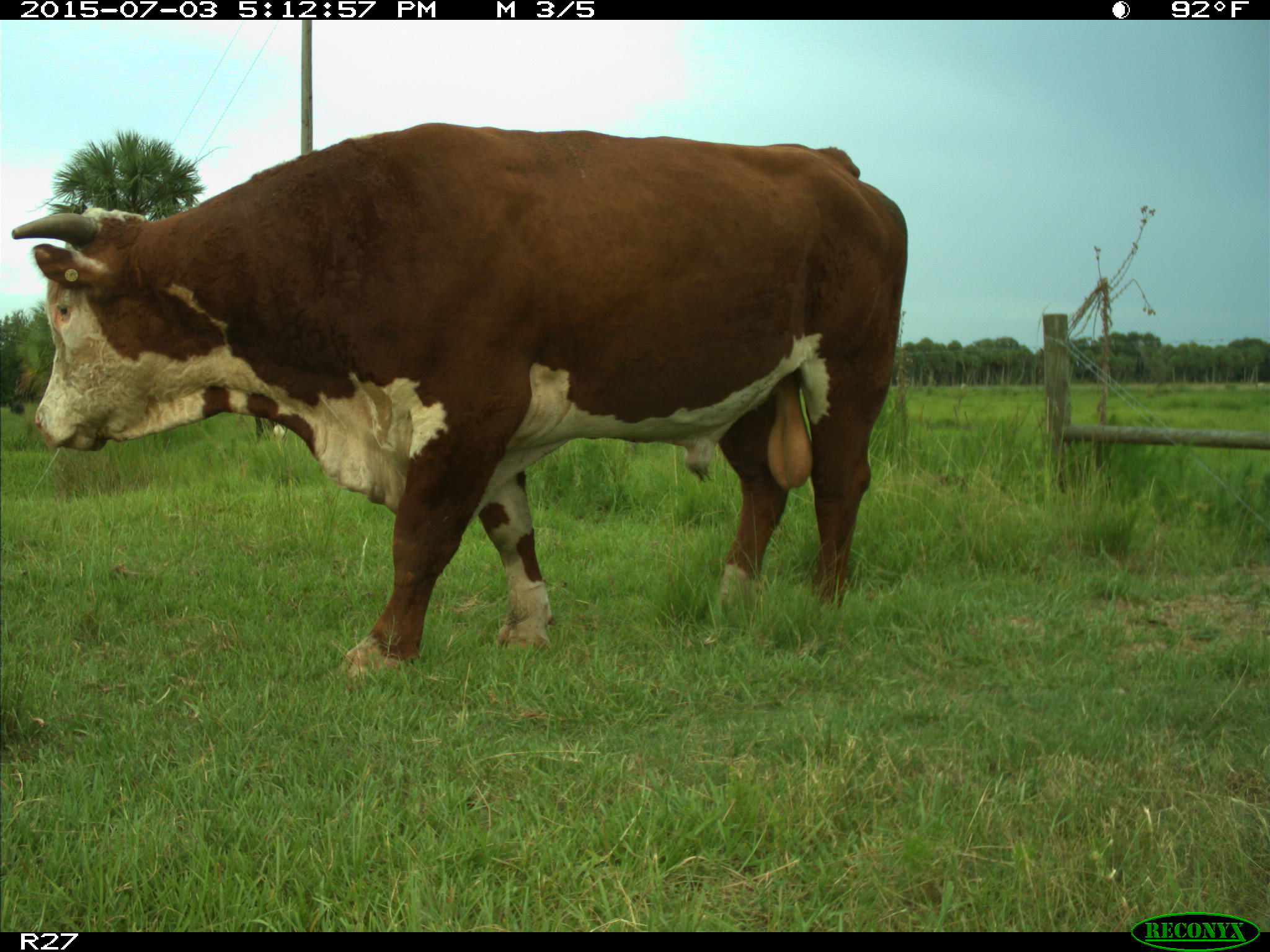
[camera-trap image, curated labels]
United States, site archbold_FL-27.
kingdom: Animalia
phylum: Chordata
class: Mammalia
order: Artiodactyla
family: Bovidae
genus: Bos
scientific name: Bos taurus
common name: domestic cow